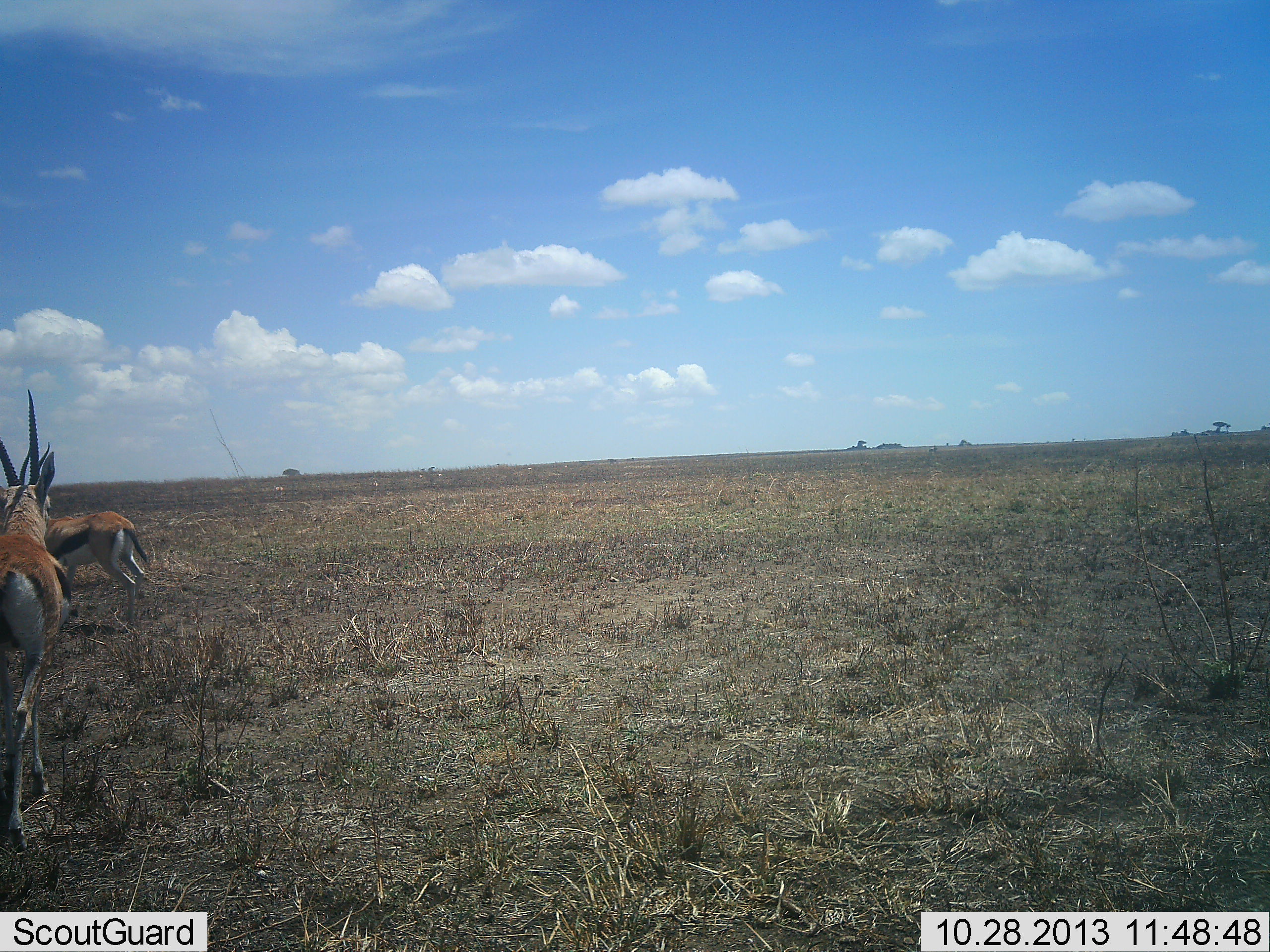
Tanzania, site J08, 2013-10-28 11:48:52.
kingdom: Animalia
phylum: Chordata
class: Mammalia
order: Artiodactyla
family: Bovidae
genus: Eudorcas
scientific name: Eudorcas thomsonii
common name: thomson's gazelle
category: gazellethomsons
Gazellethomsons (thomson's gazelle) (Eudorcas thomsonii), count 2. Behavior (volunteer vote fractions): standing 83%, resting 0%, moving 30%, interacting 0%. Young present (vote fraction): 0%. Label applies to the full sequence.